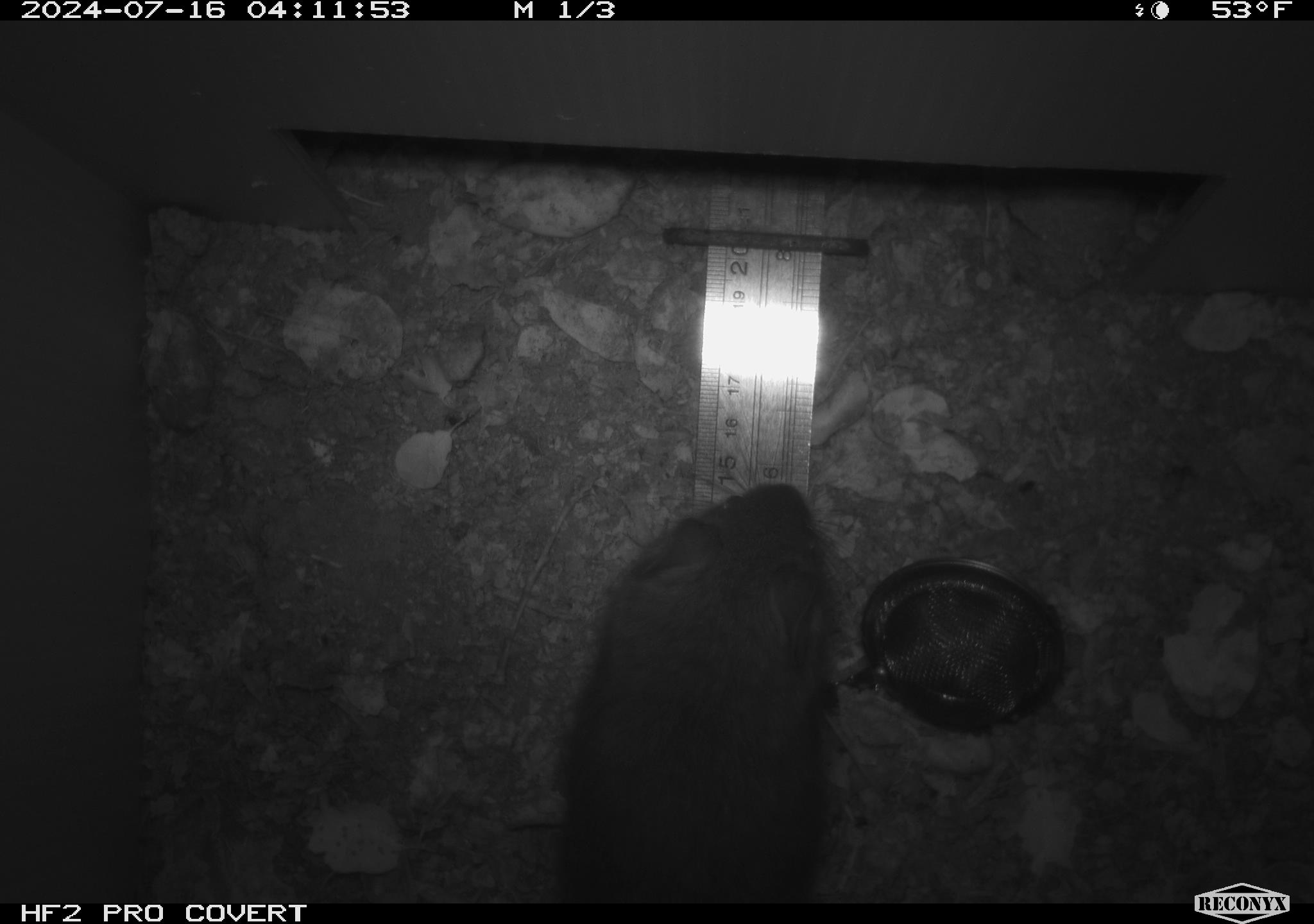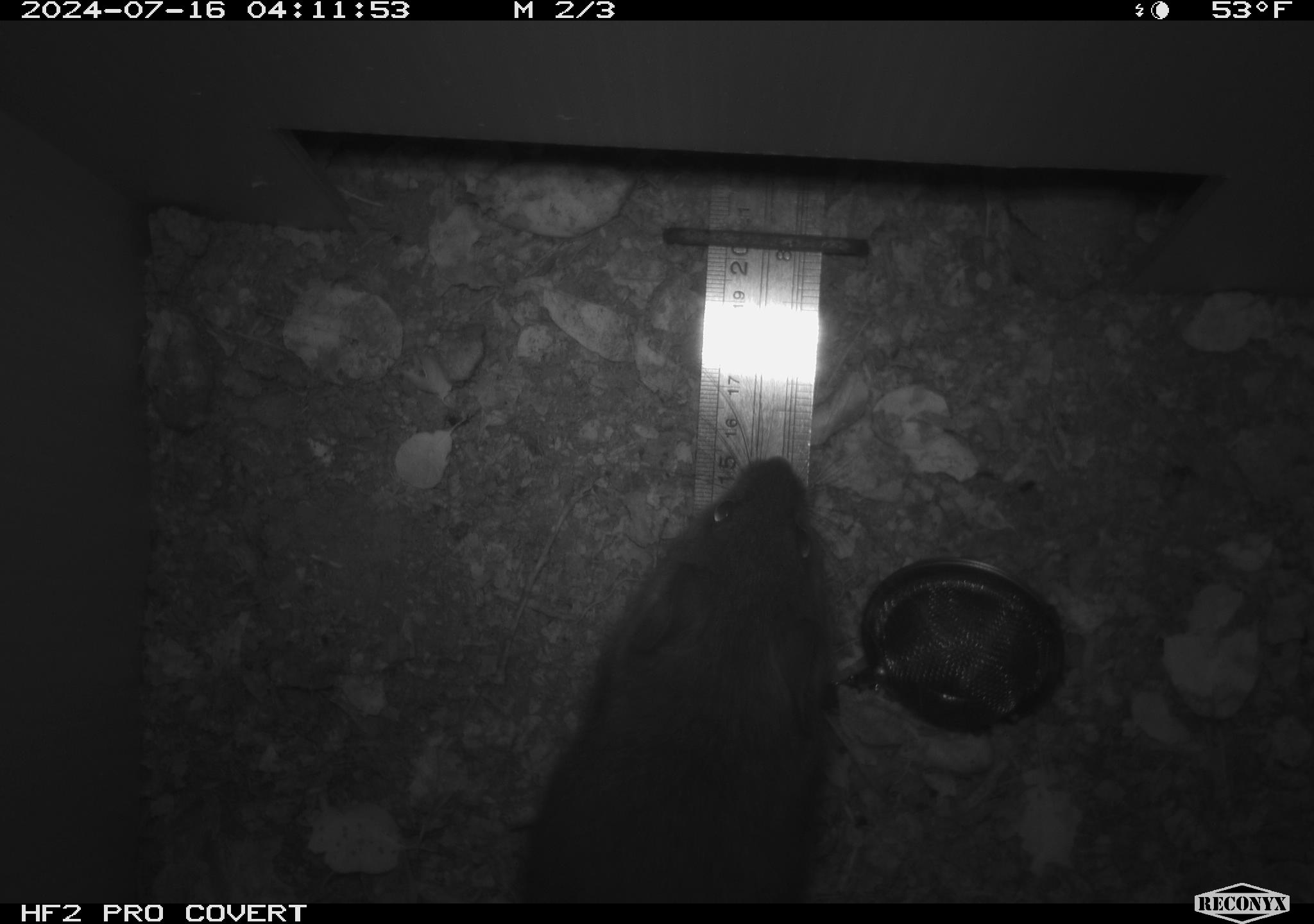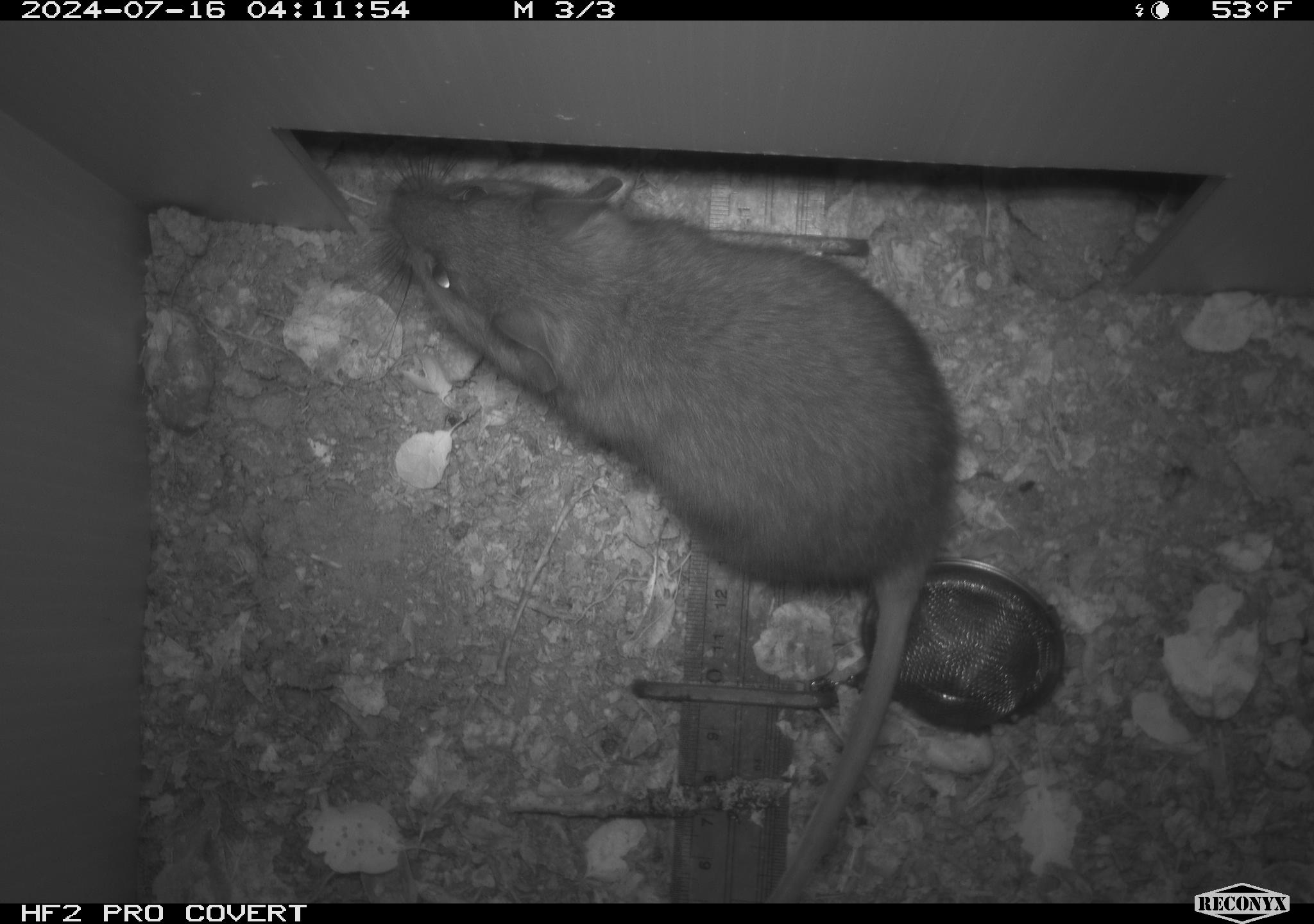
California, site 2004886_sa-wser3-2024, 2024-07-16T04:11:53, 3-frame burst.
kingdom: Animalia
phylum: Chordata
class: Mammalia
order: Rodentia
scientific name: Rodentia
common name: woodrat or rat or mouse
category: woodrat or rat or mouse species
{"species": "woodrat or rat or mouse species (woodrat or rat or mouse) (Rodentia)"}